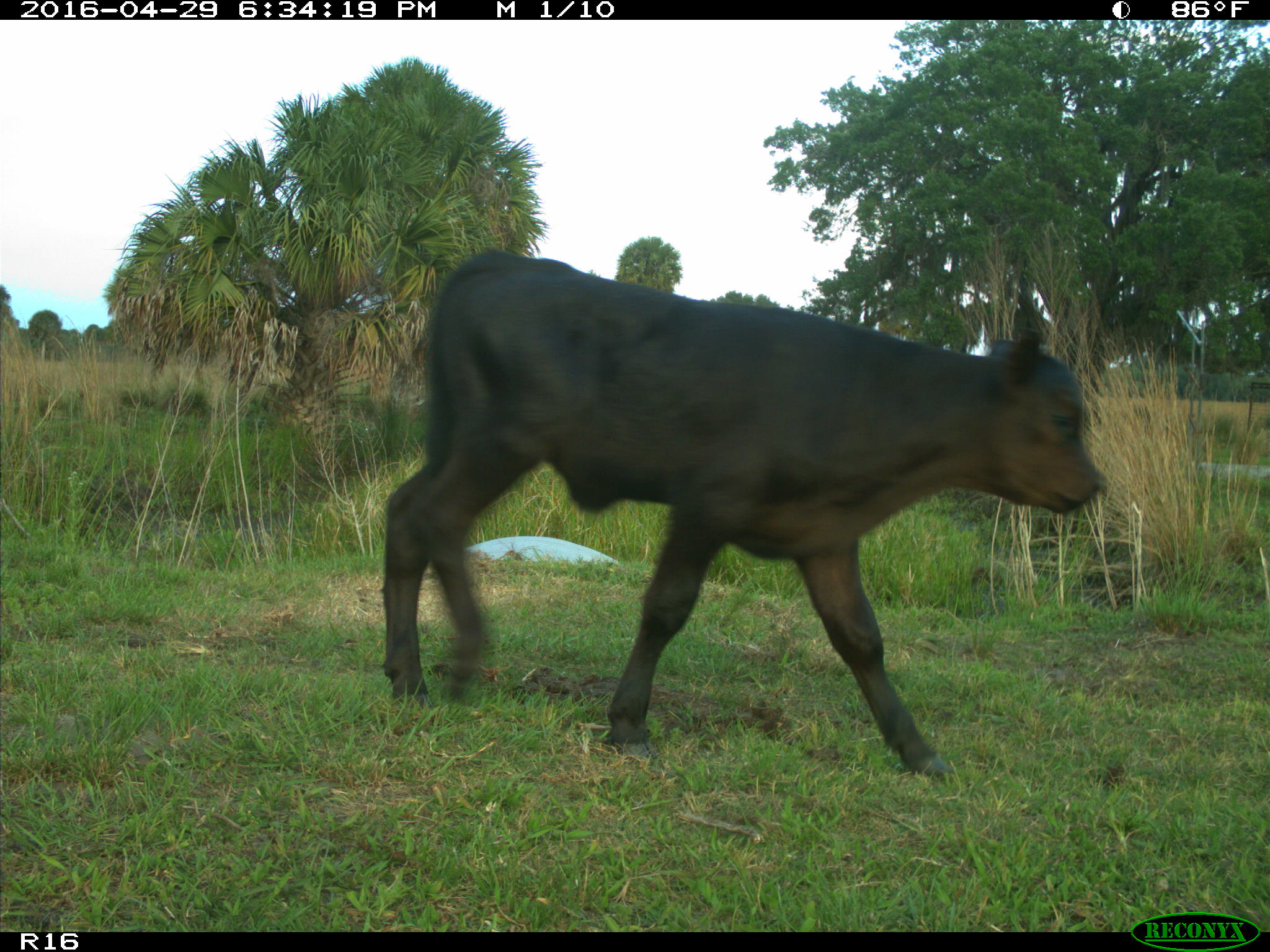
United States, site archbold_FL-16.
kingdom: Animalia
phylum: Chordata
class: Mammalia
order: Artiodactyla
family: Bovidae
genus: Bos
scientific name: Bos taurus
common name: domestic cow